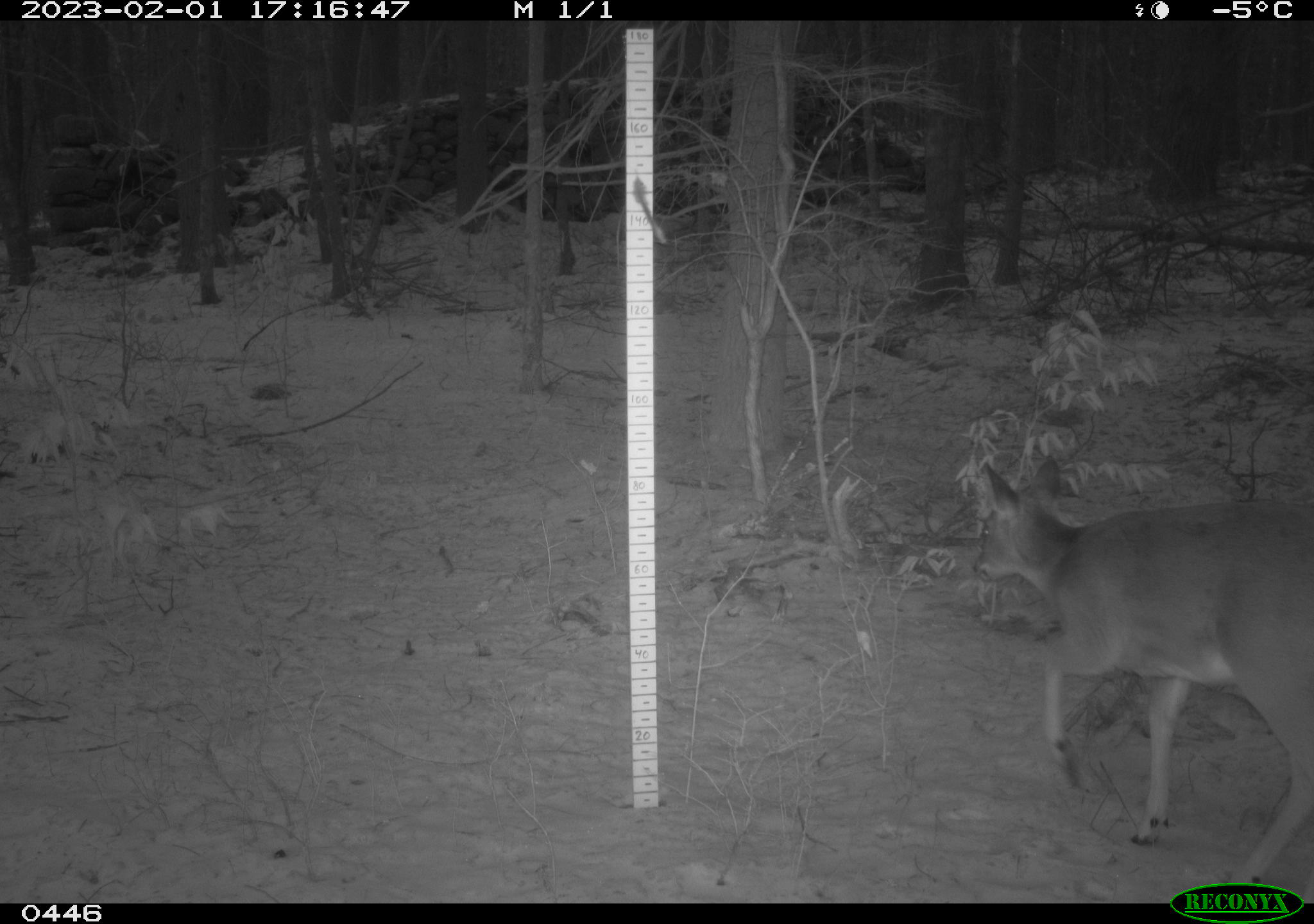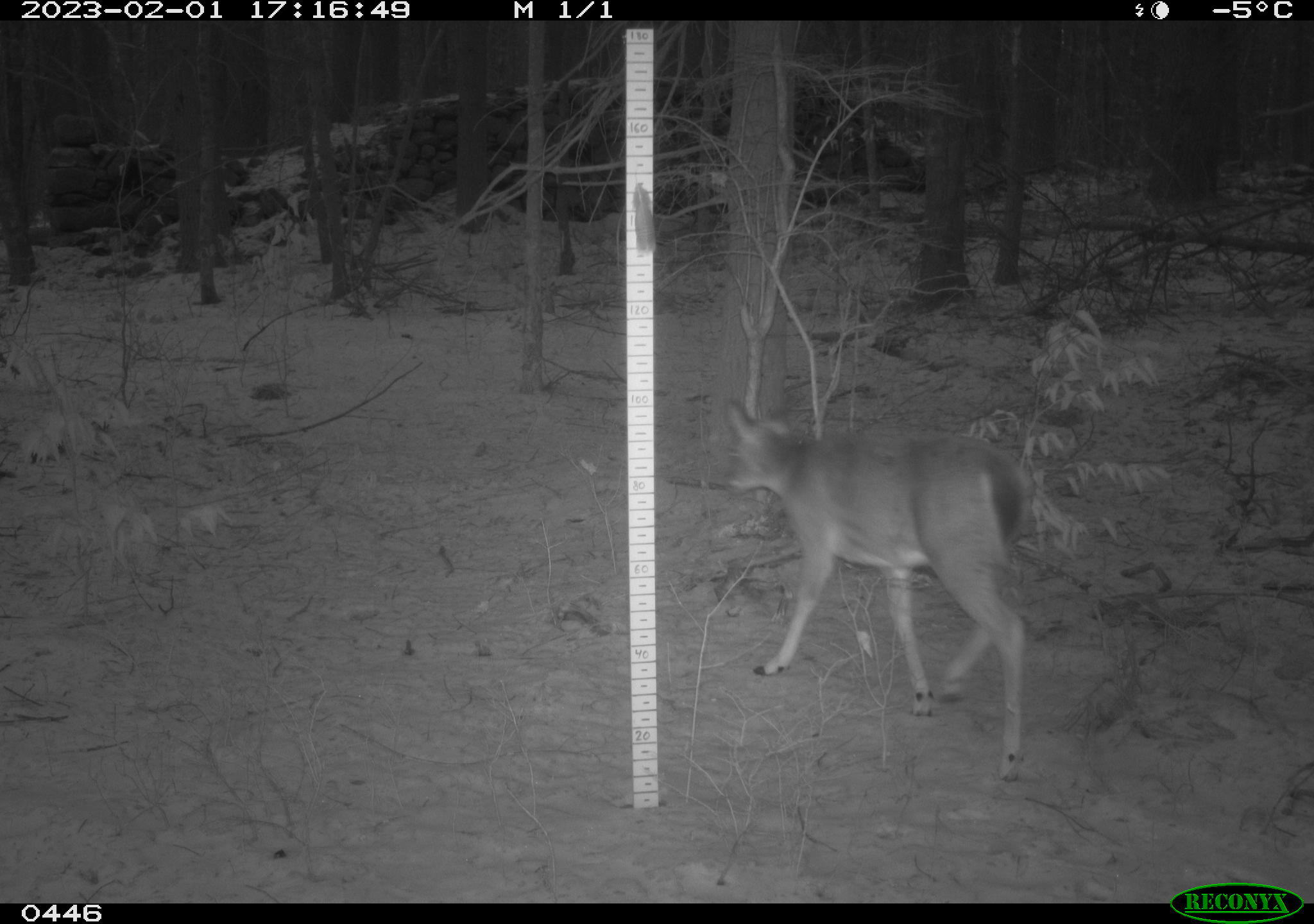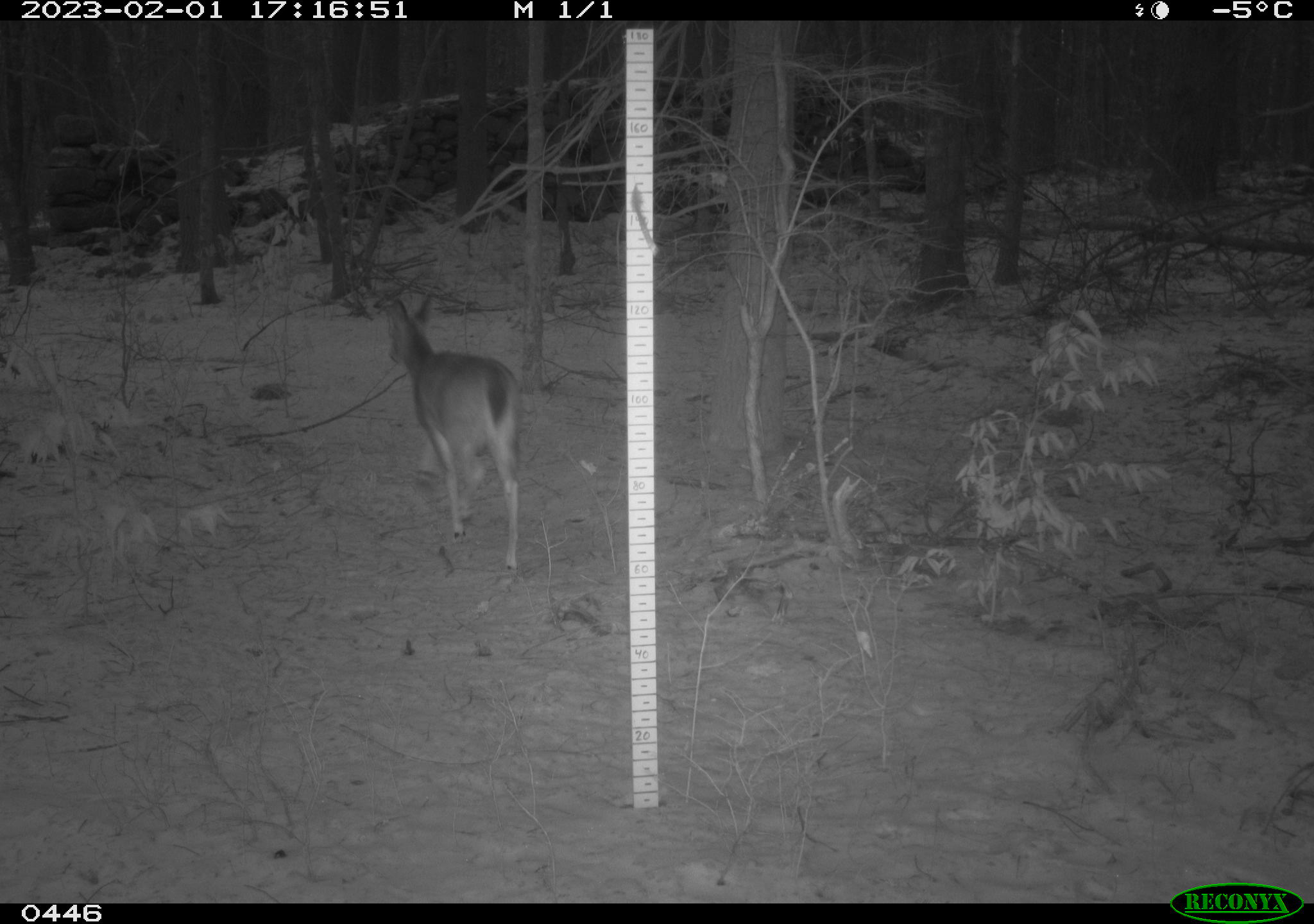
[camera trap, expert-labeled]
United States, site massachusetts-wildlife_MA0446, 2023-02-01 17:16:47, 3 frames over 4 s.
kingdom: Animalia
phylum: Chordata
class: Mammalia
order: Artiodactyla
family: Cervidae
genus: Odocoileus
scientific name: Odocoileus virginianus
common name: white-tailed deer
White-tailed deer (Odocoileus virginianus).